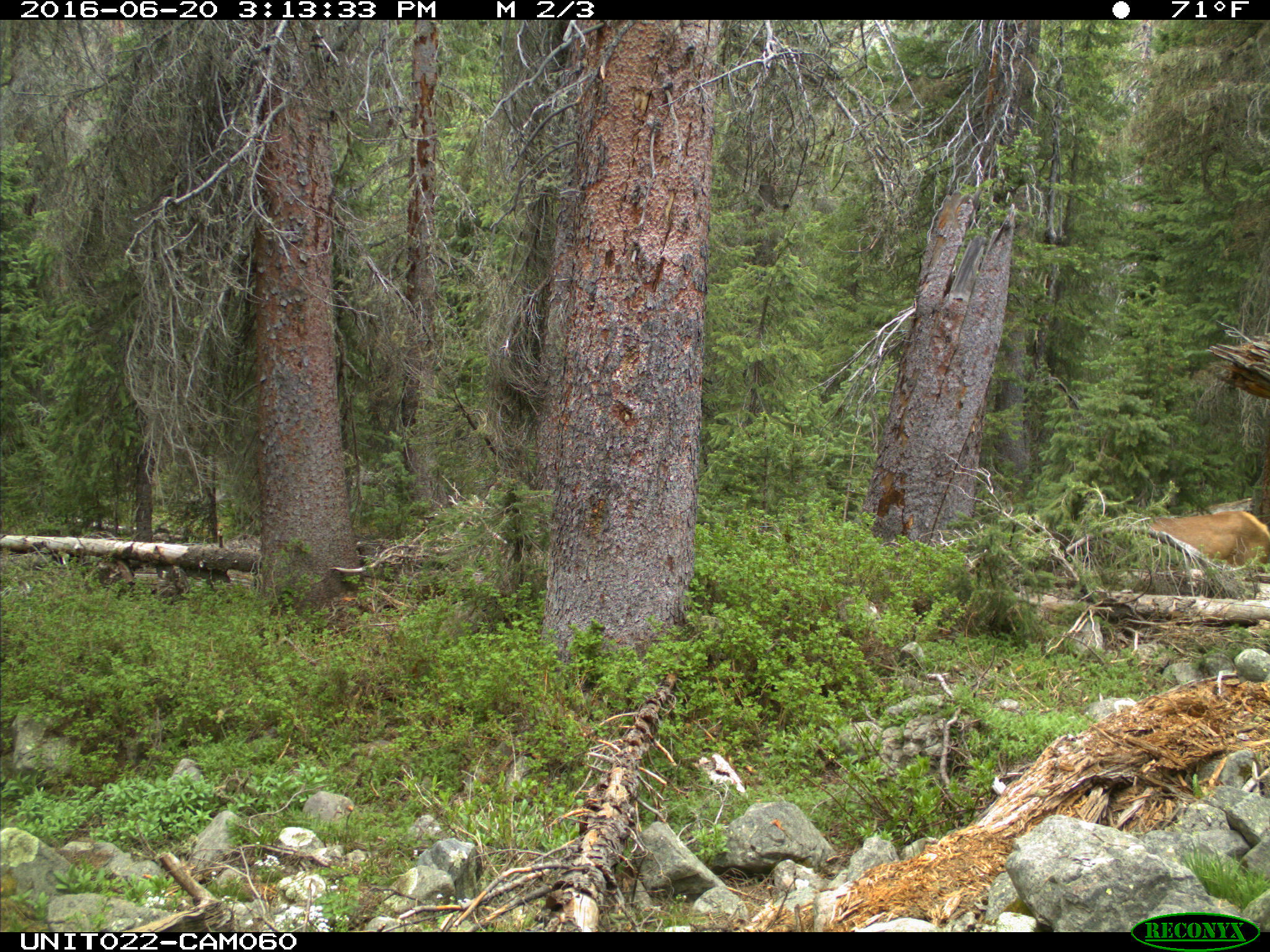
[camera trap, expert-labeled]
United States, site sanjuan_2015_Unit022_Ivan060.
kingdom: Animalia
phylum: Chordata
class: Mammalia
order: Artiodactyla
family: Cervidae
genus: Cervus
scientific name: Cervus elaphus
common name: red deer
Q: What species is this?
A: Cervus elaphus (red deer).